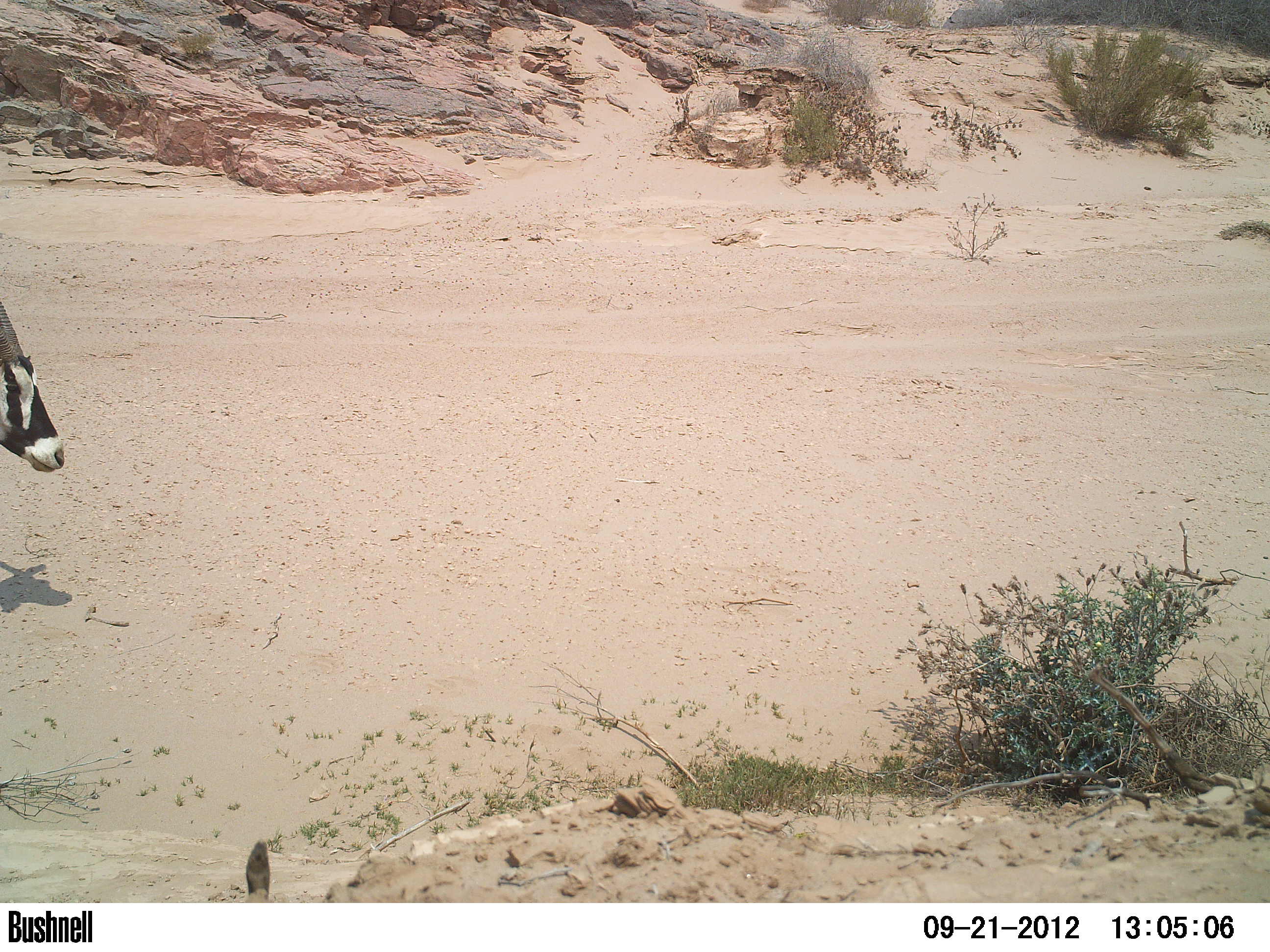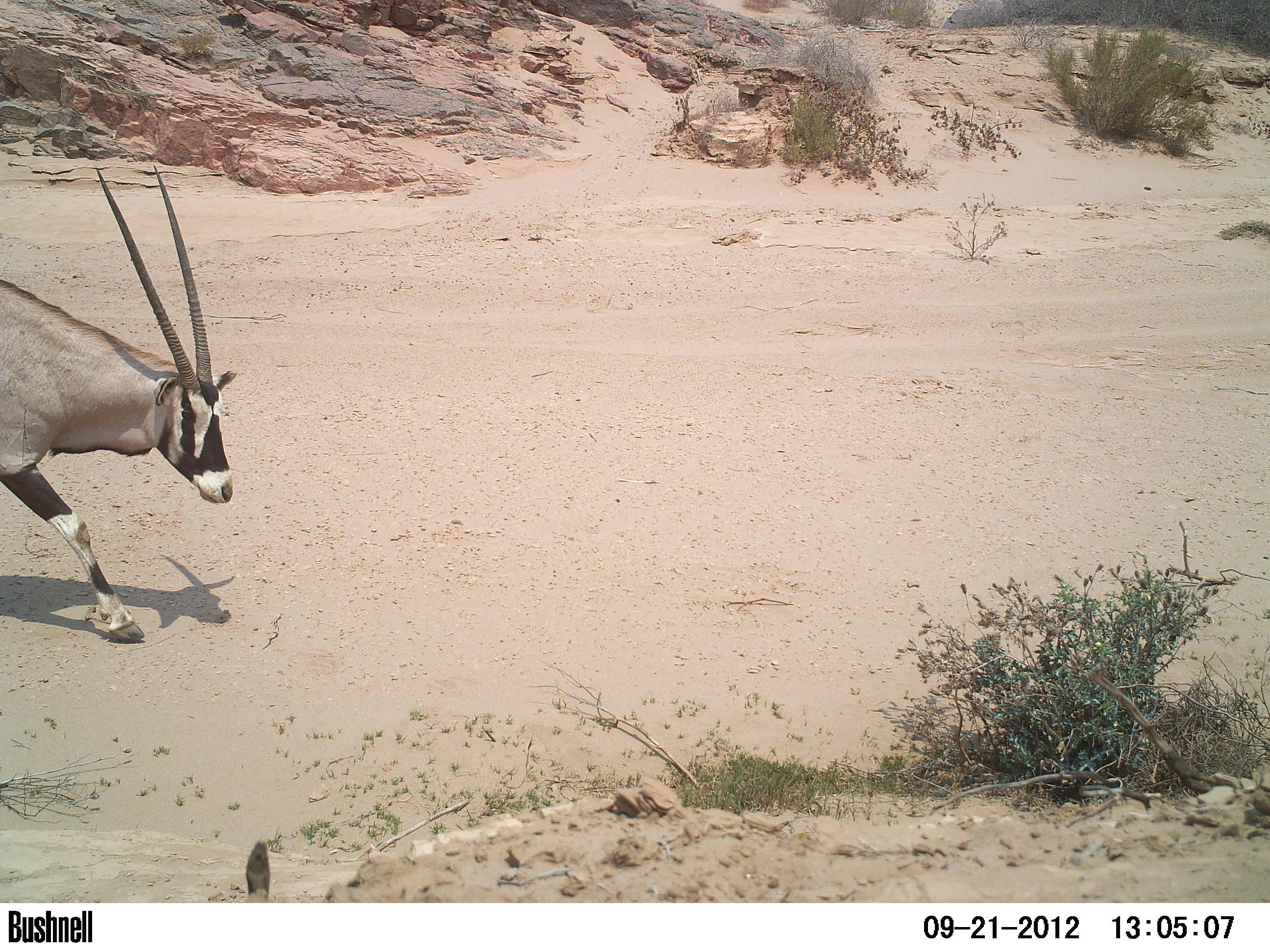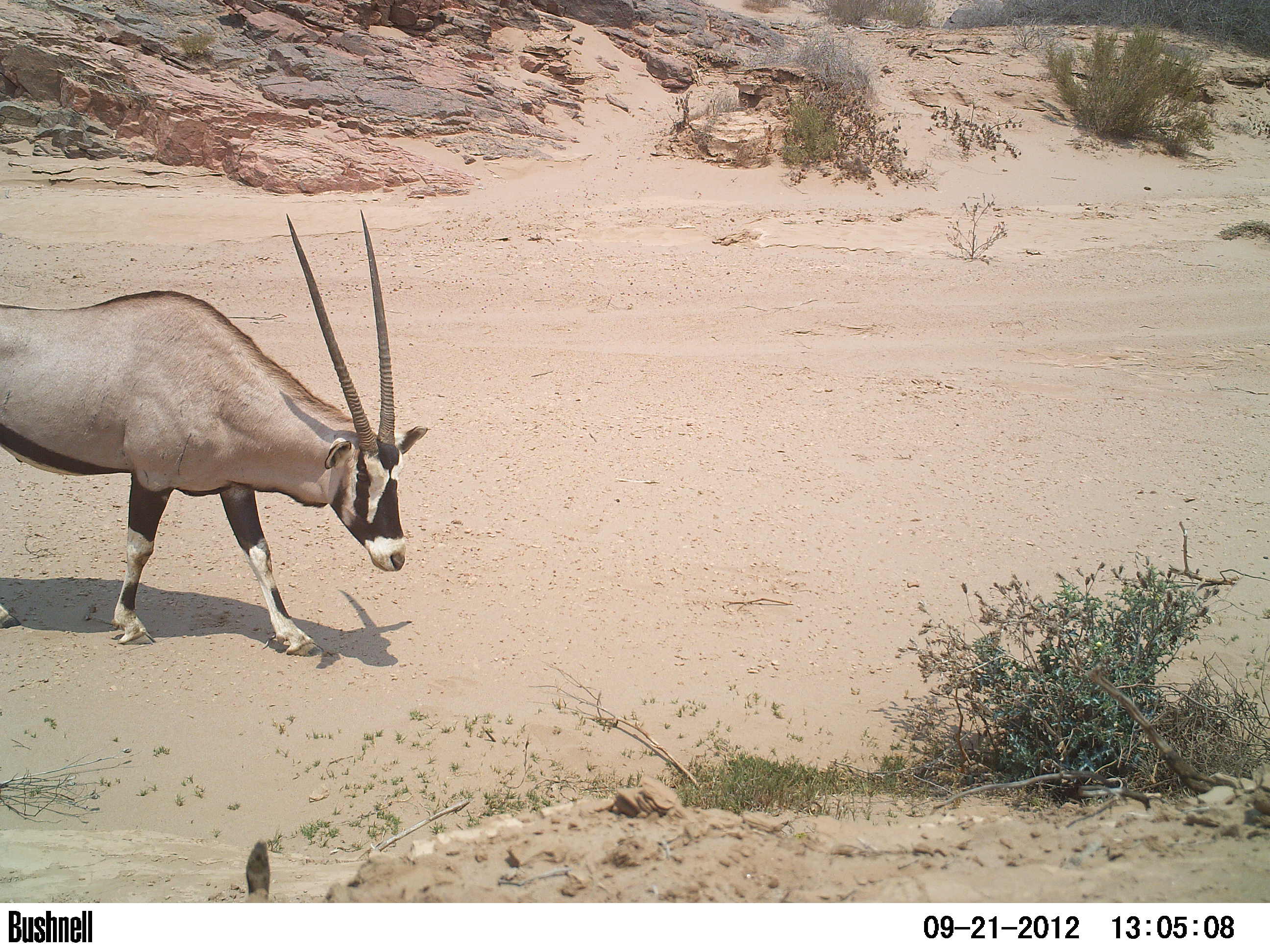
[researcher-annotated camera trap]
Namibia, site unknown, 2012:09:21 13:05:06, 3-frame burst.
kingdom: Animalia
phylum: Chordata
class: Mammalia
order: Artiodactyla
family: Bovidae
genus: Oryx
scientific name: Oryx gazella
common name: gemsbok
Oryx gazella (gemsbok).